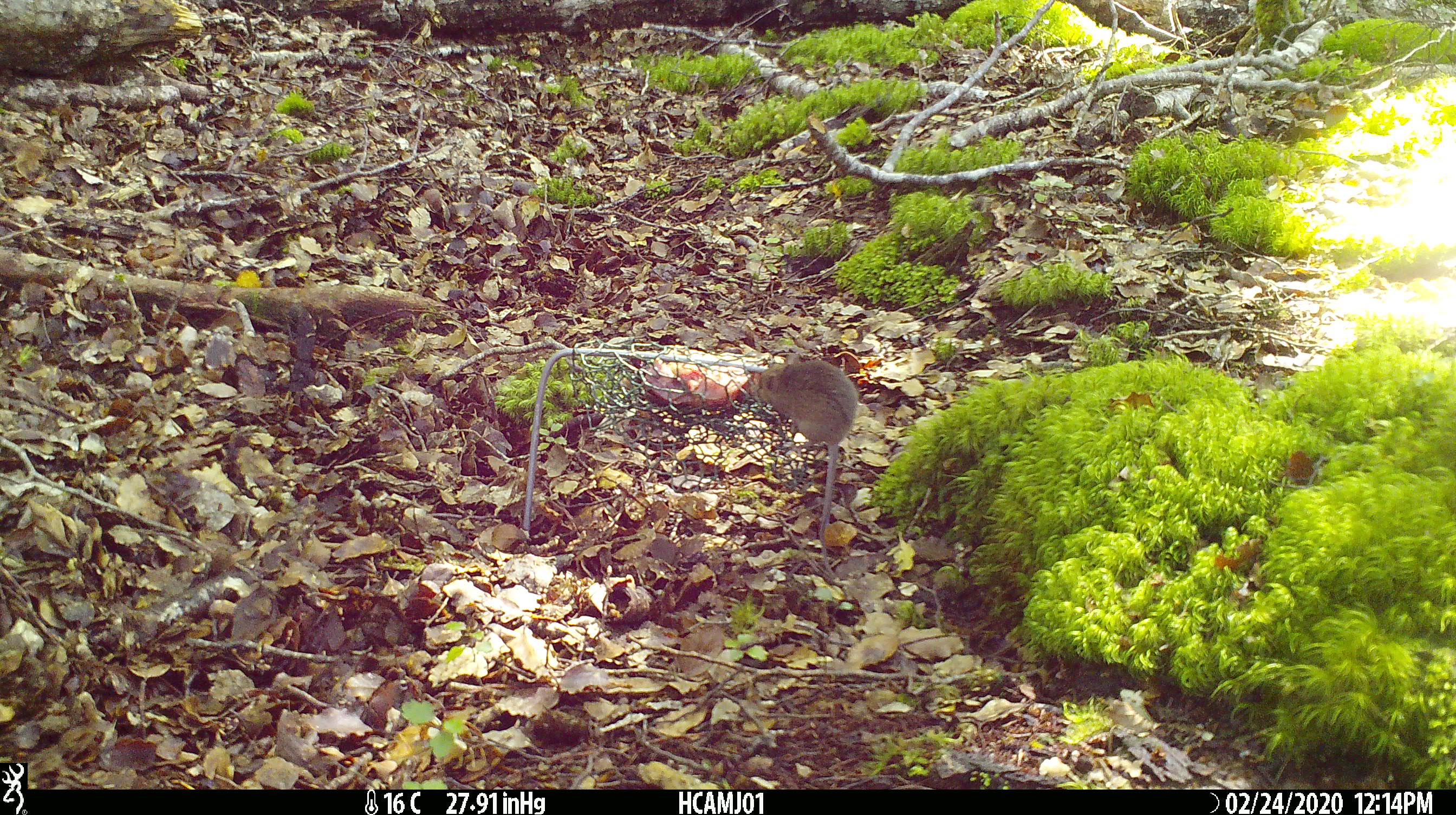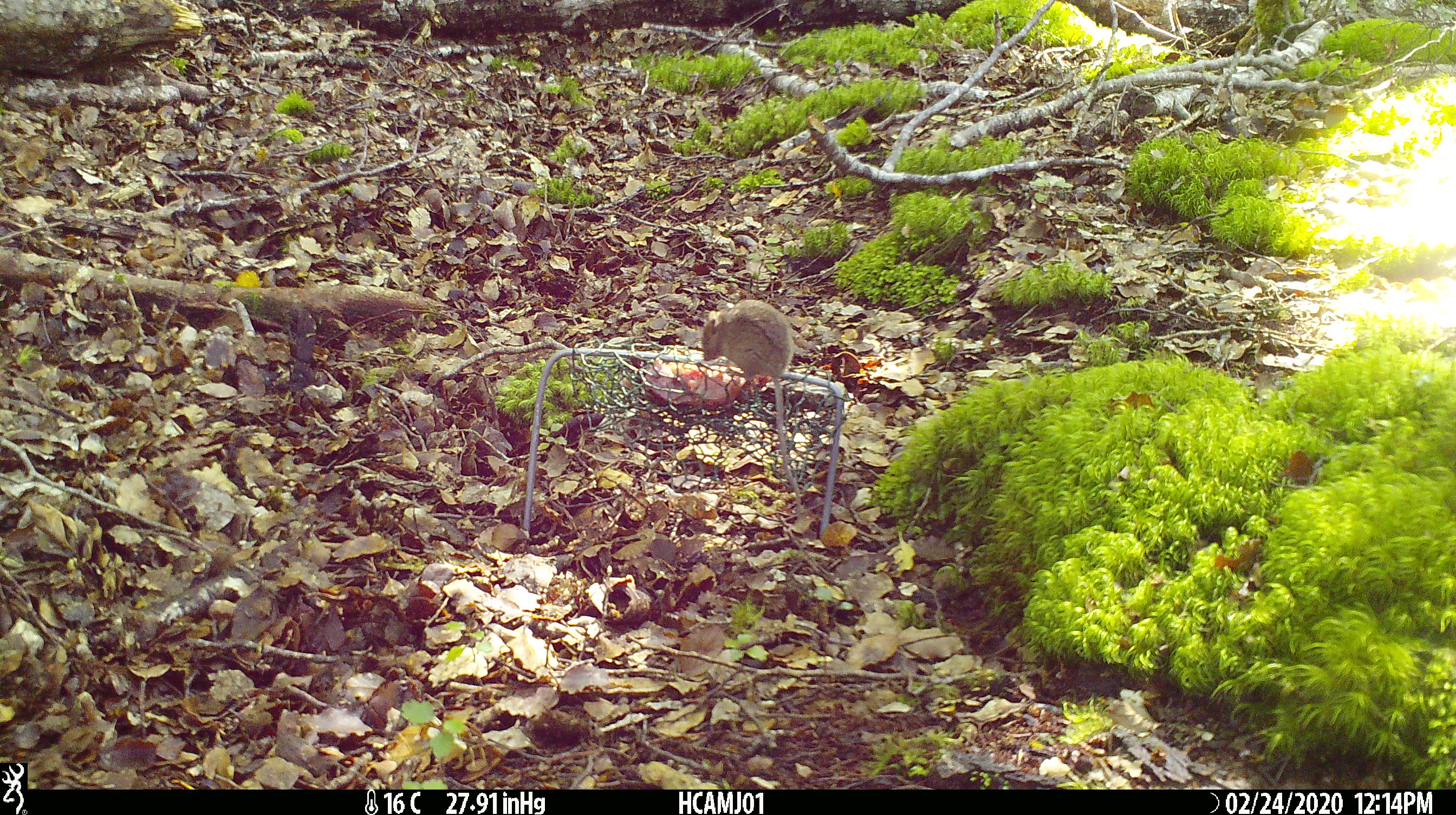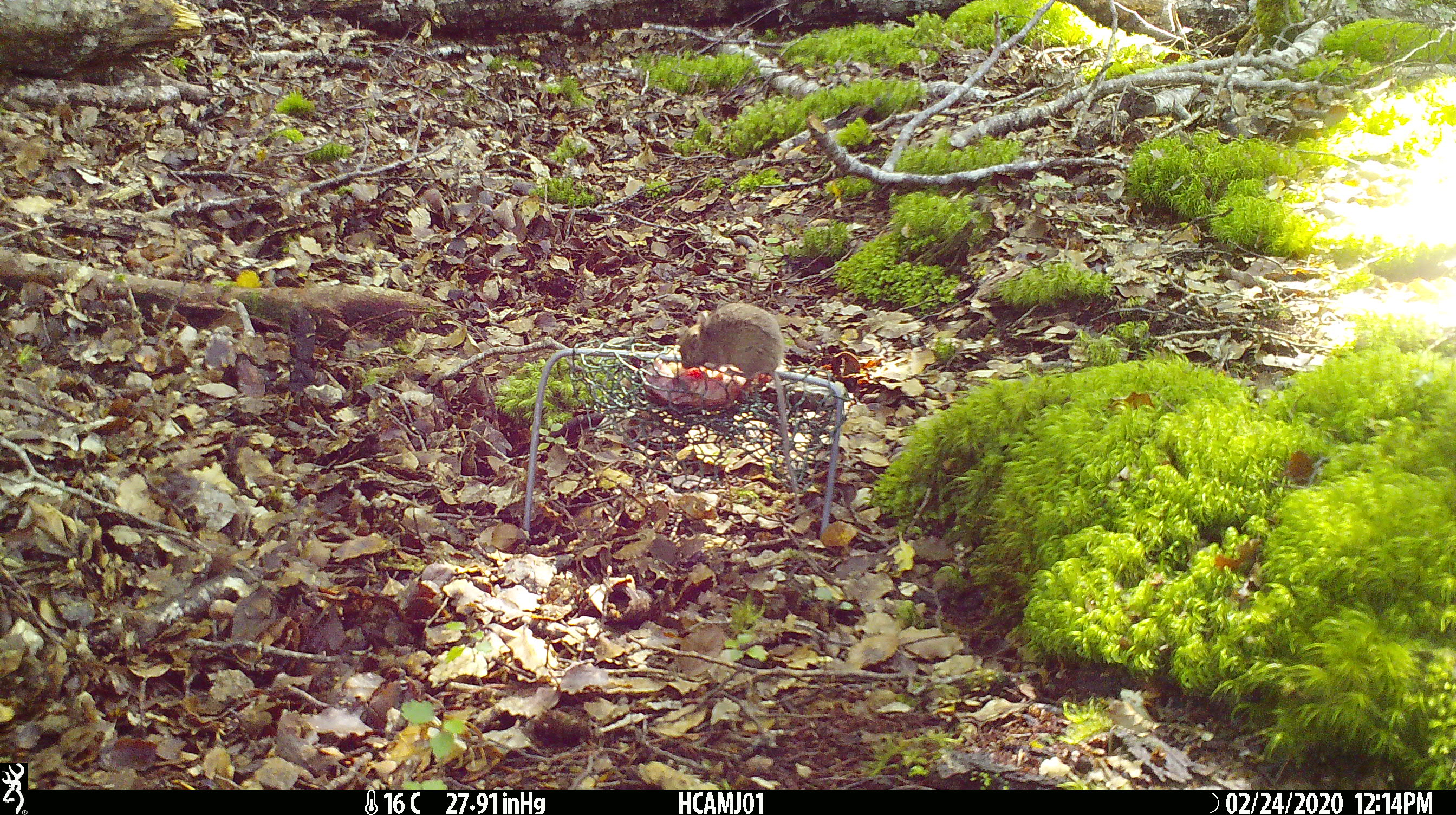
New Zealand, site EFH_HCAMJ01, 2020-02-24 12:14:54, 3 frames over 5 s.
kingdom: Animalia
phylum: Chordata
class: Mammalia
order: Rodentia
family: Muridae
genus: Mus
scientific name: Mus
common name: mouse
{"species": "mouse (Mus)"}